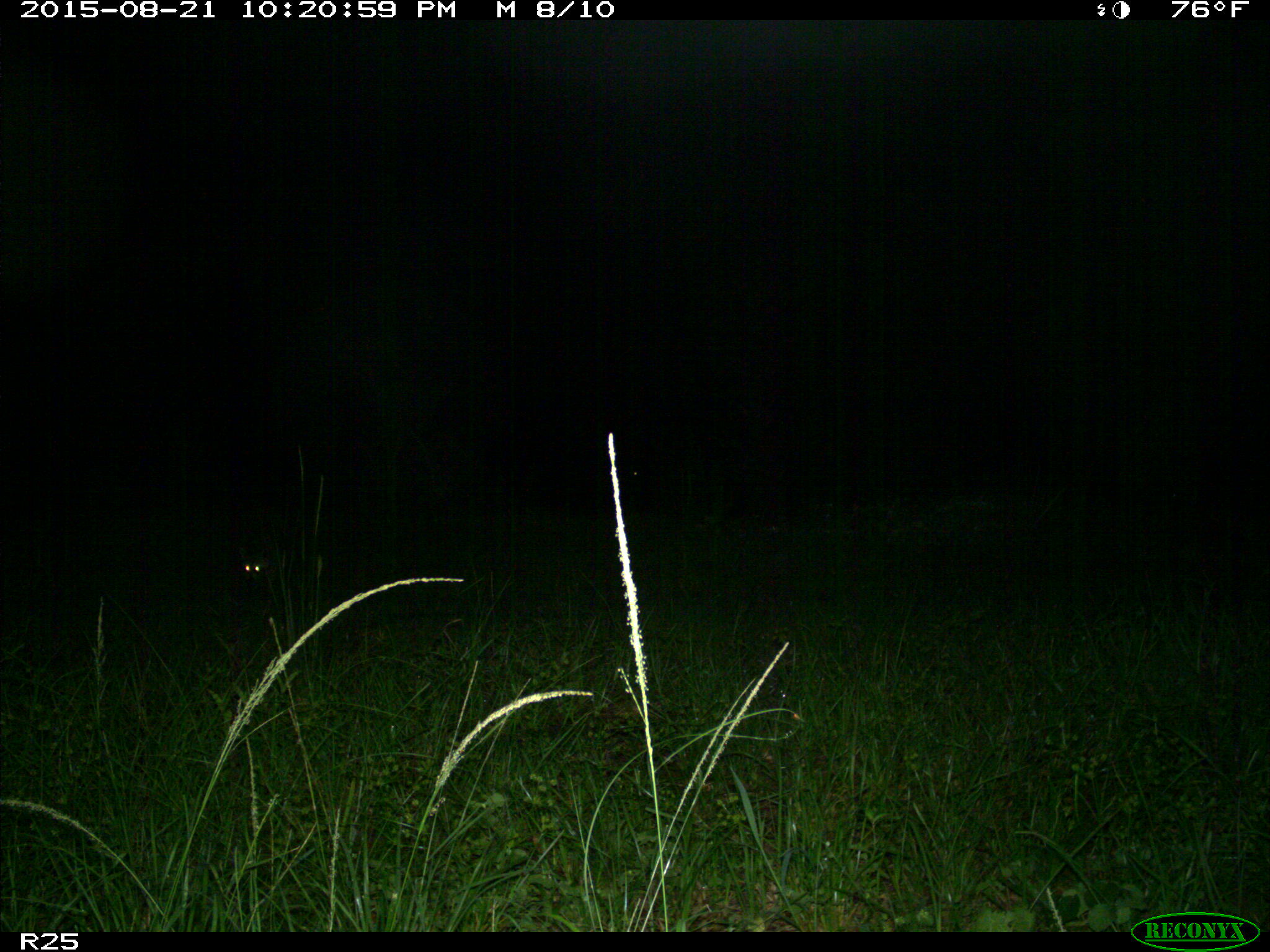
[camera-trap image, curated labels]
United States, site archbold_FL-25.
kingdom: Animalia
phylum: Chordata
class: Mammalia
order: Carnivora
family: Procyonidae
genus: Procyon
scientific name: Procyon lotor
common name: common raccoon